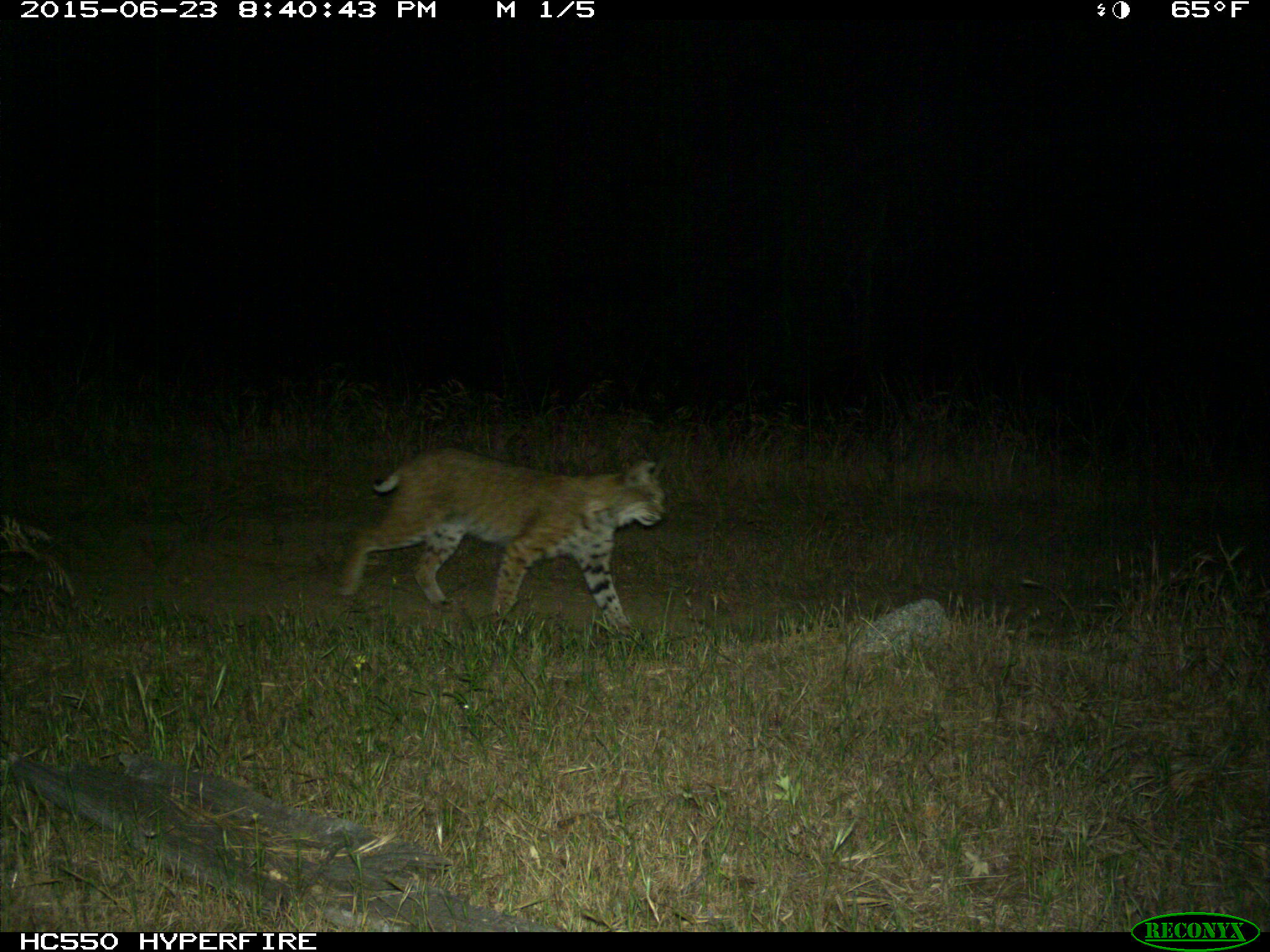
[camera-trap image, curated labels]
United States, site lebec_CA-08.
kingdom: Animalia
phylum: Chordata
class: Mammalia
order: Carnivora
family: Felidae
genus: Lynx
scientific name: Lynx rufus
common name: bobcat